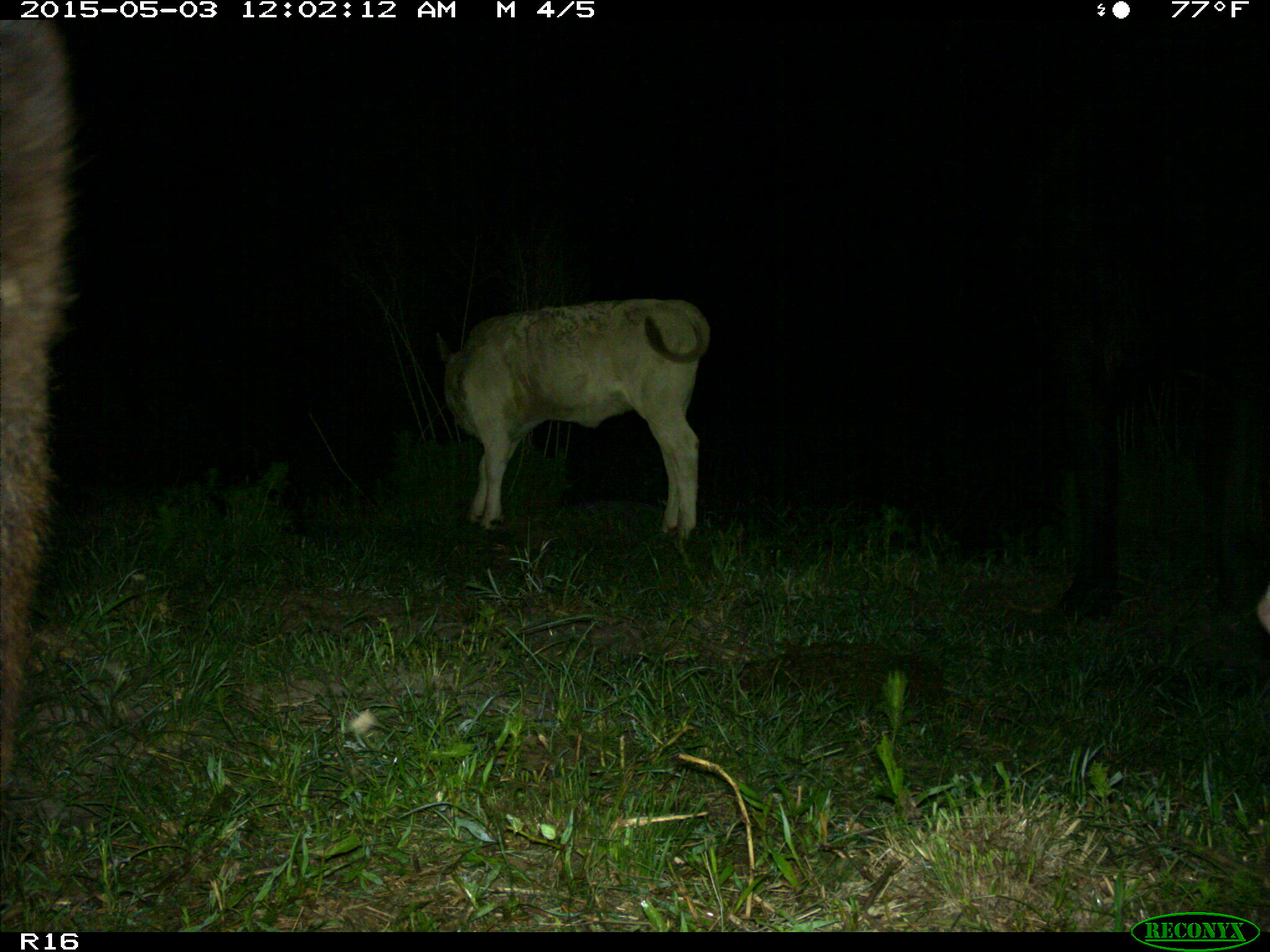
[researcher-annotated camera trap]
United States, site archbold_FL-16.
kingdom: Animalia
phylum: Chordata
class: Mammalia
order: Artiodactyla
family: Bovidae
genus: Bos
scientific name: Bos taurus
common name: domestic cow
Bos taurus (domestic cow).